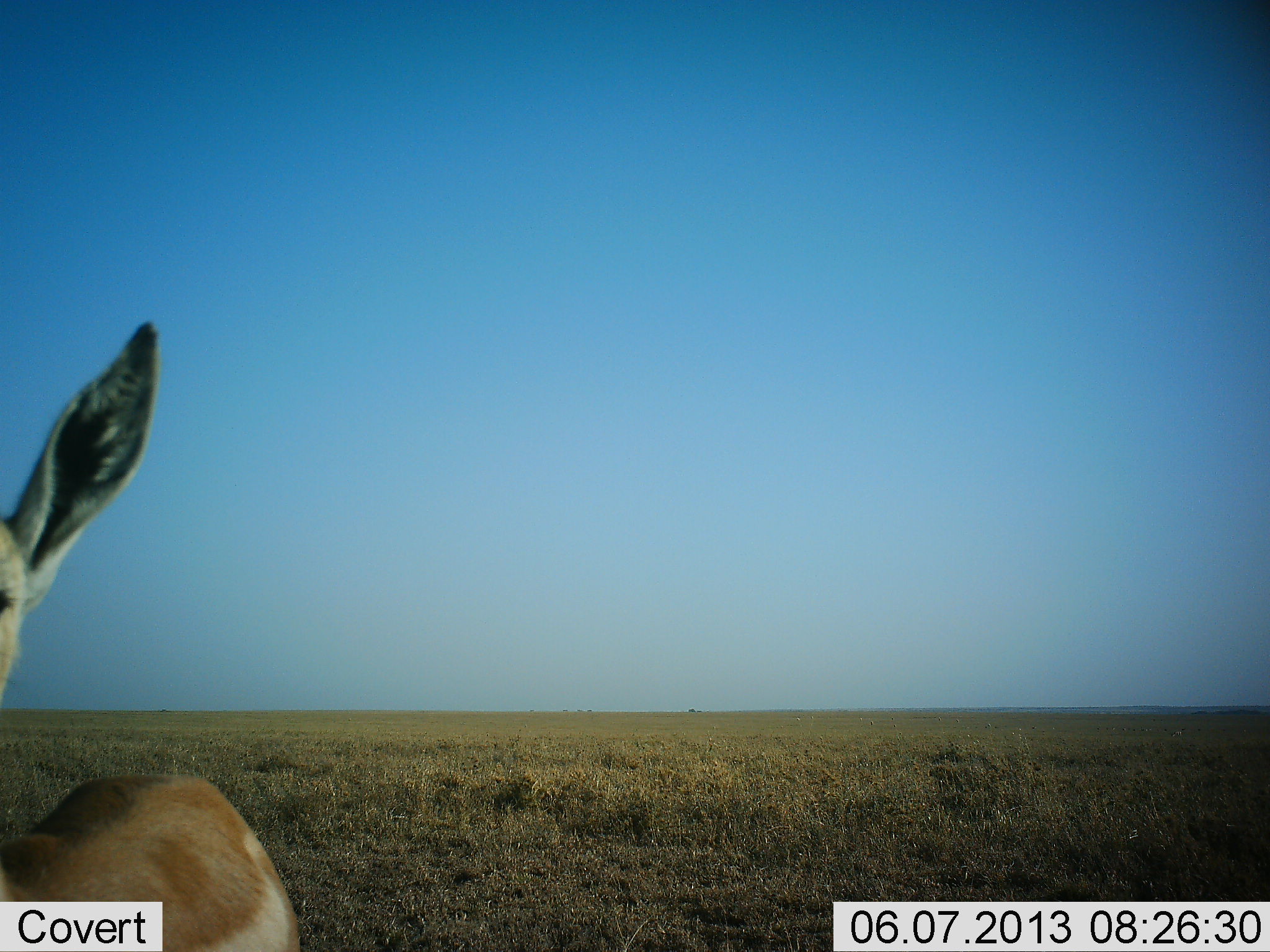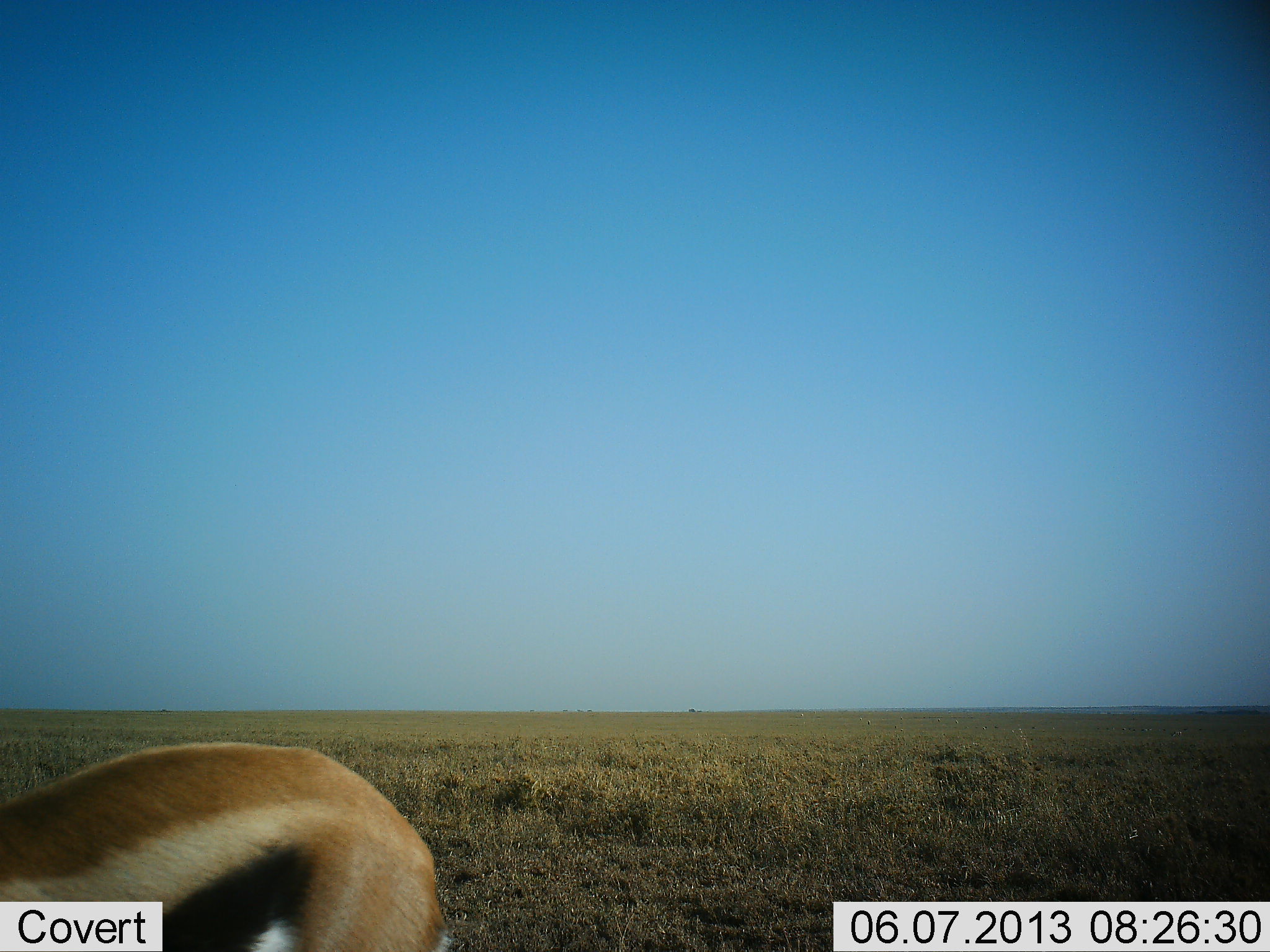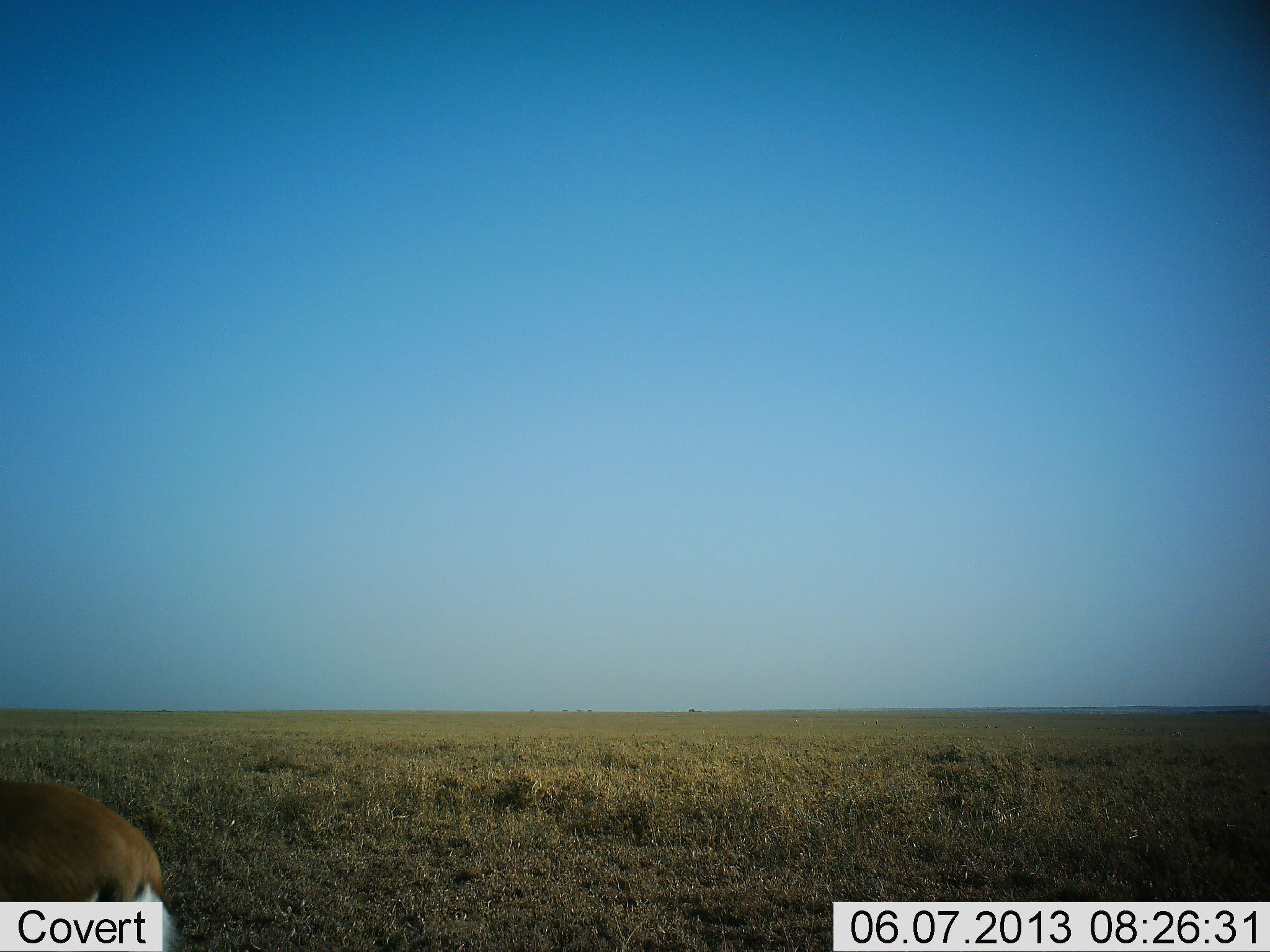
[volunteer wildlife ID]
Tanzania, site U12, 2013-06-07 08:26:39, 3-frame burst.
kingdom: Animalia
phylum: Chordata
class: Mammalia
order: Artiodactyla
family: Bovidae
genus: Eudorcas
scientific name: Eudorcas thomsonii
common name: thomson's gazelle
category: gazellethomsons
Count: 1.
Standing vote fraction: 42%.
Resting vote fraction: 0%.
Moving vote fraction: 50%.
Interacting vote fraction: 0%.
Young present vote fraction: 0%.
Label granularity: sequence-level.